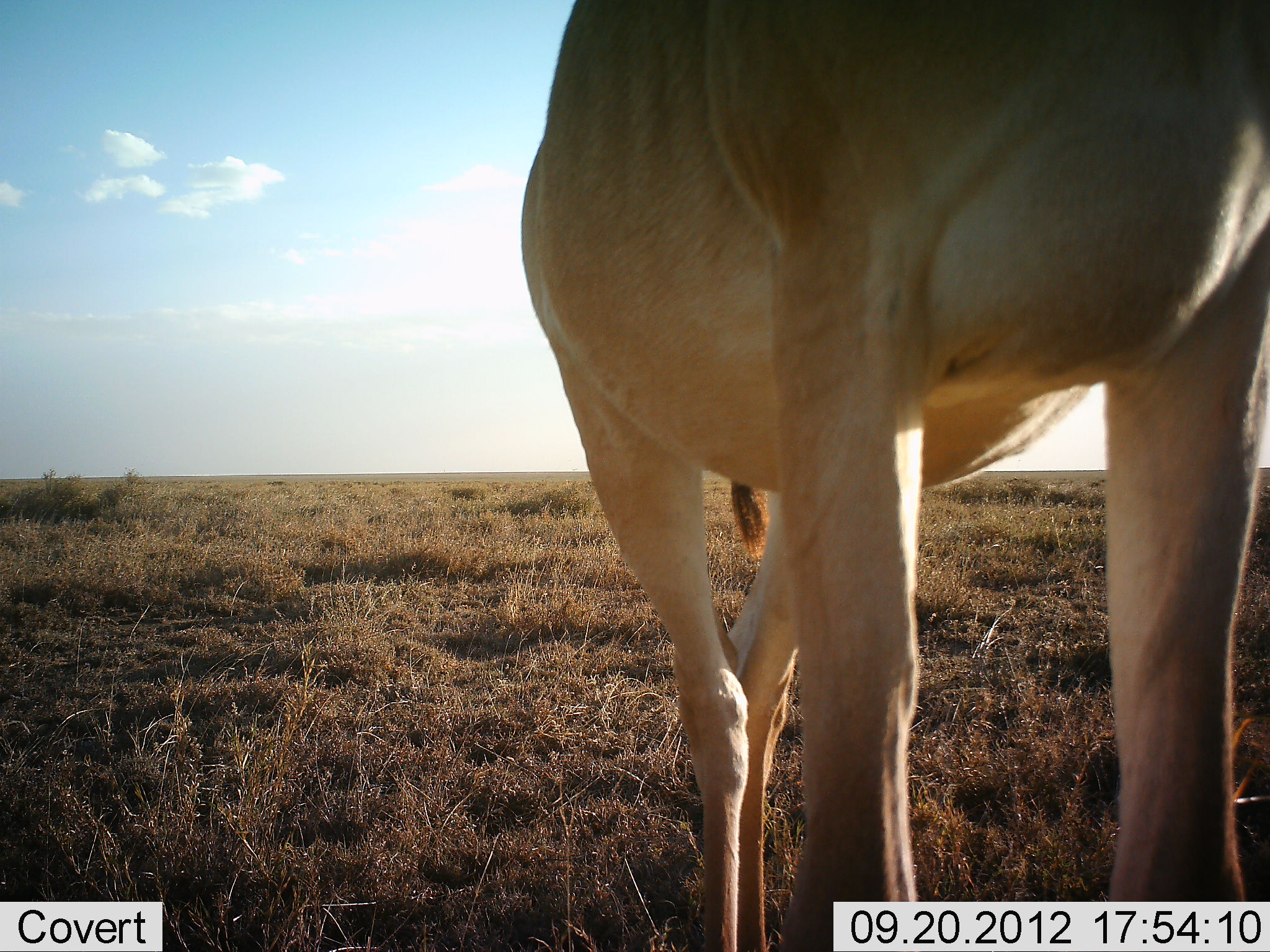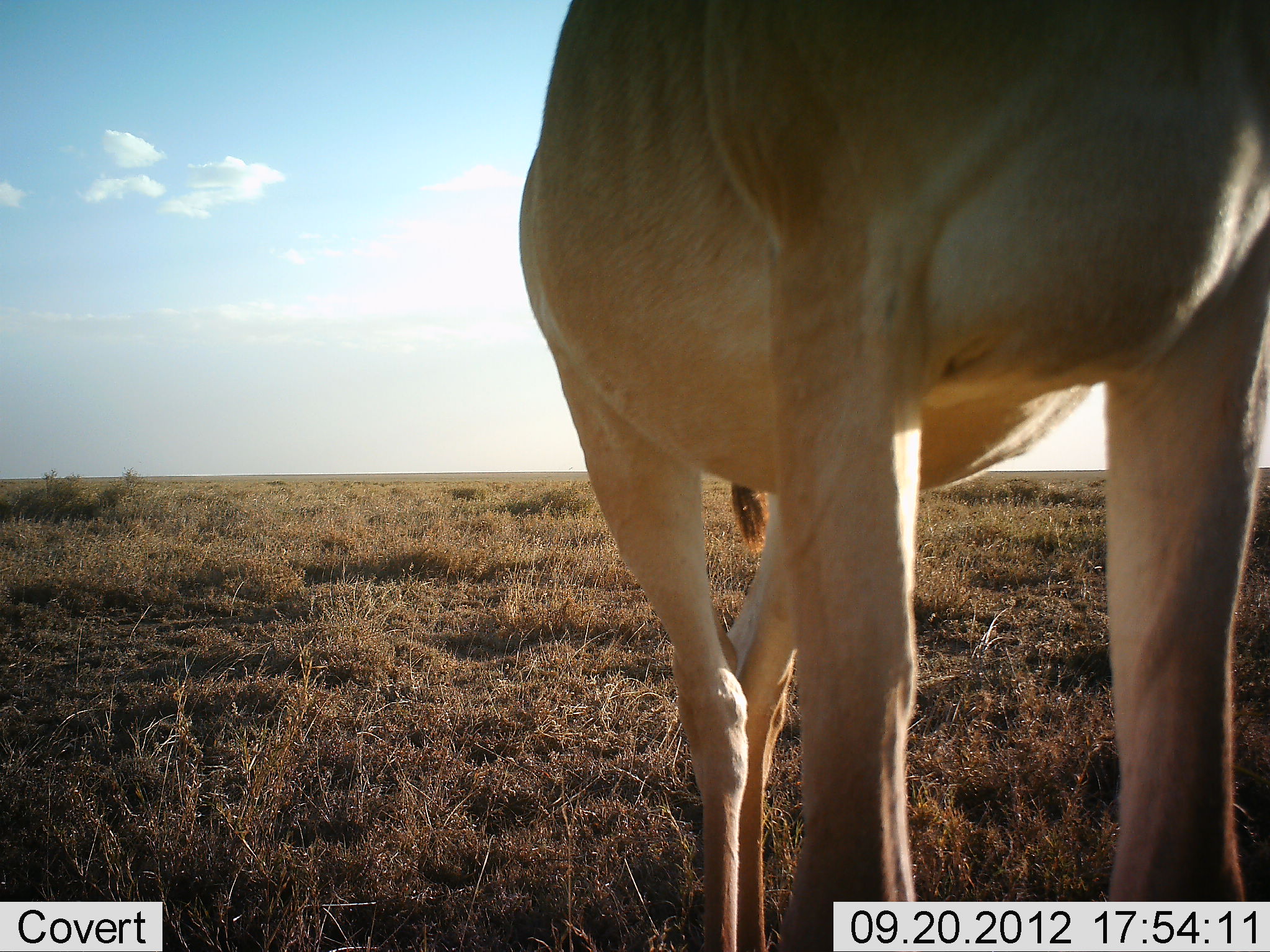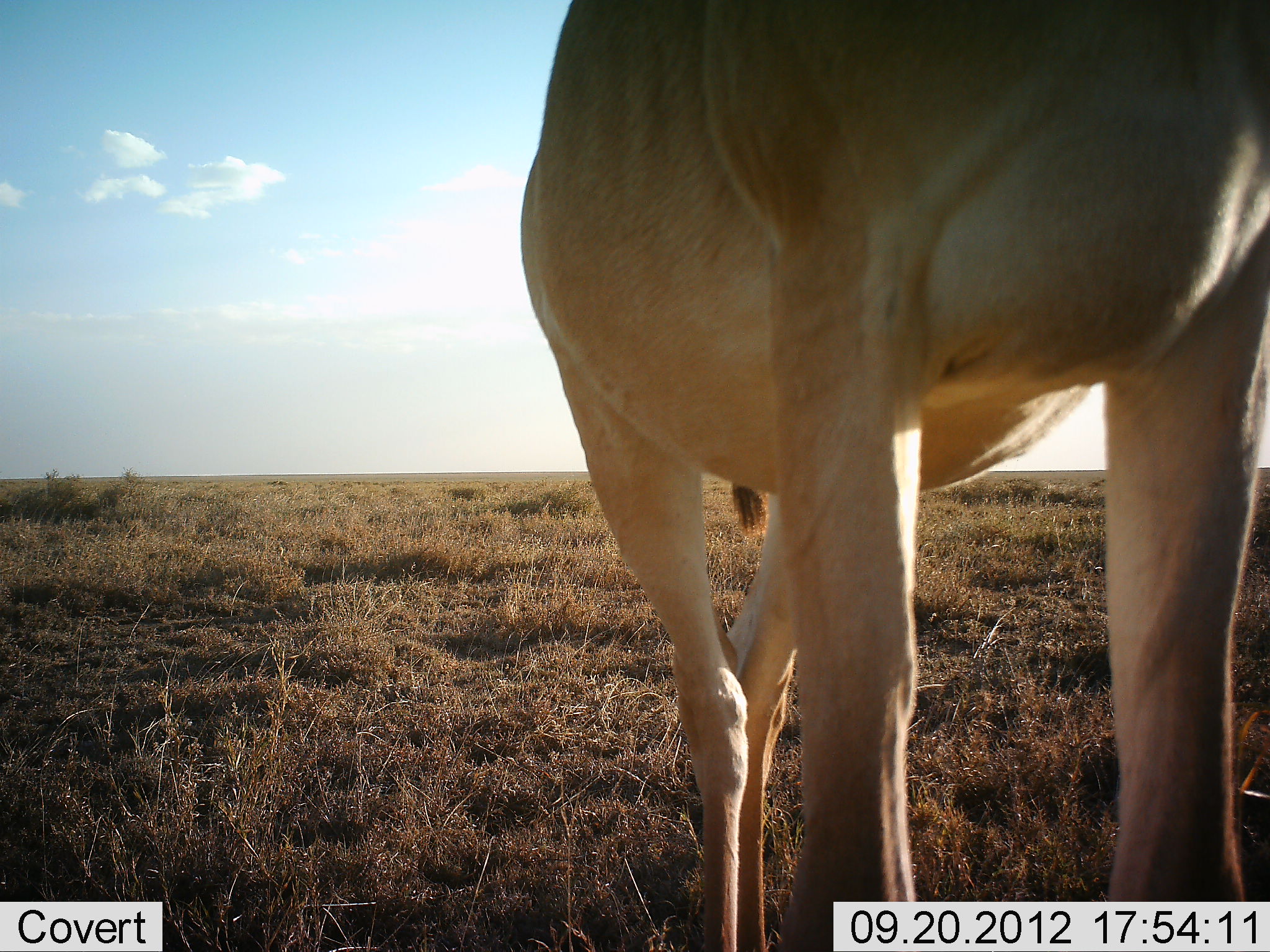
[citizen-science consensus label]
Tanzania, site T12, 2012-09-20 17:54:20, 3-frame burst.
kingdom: Animalia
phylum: Chordata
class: Mammalia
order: Artiodactyla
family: Bovidae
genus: Alcelaphus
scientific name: Alcelaphus buselaphus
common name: hartebeest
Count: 1.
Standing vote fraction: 100%.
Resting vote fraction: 0%.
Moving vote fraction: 0%.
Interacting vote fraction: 0%.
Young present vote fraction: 0%.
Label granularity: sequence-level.